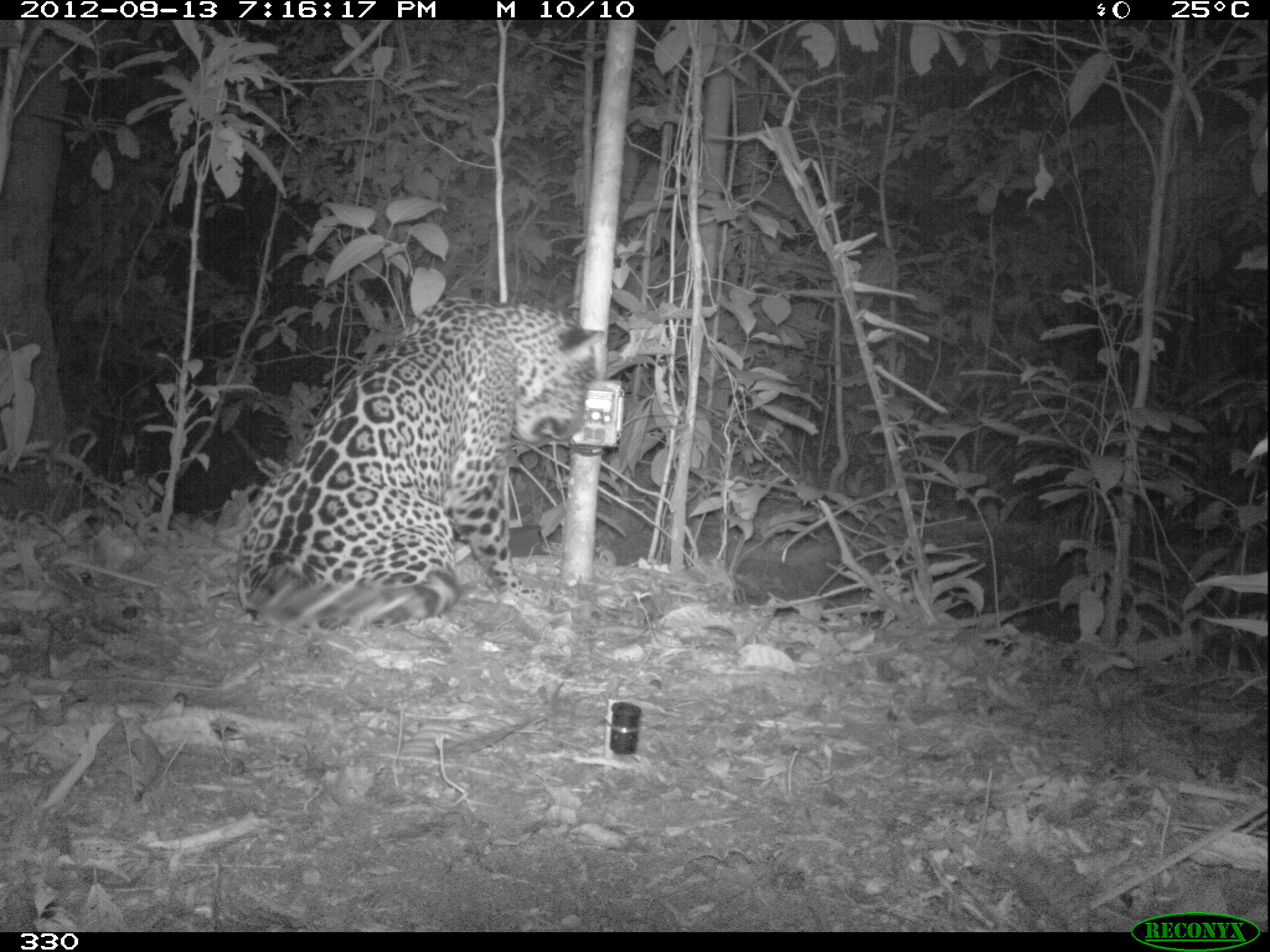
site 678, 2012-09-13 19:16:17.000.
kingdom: Animalia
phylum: Chordata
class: Mammalia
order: Carnivora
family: Felidae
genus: Panthera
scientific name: Panthera onca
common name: jaguar